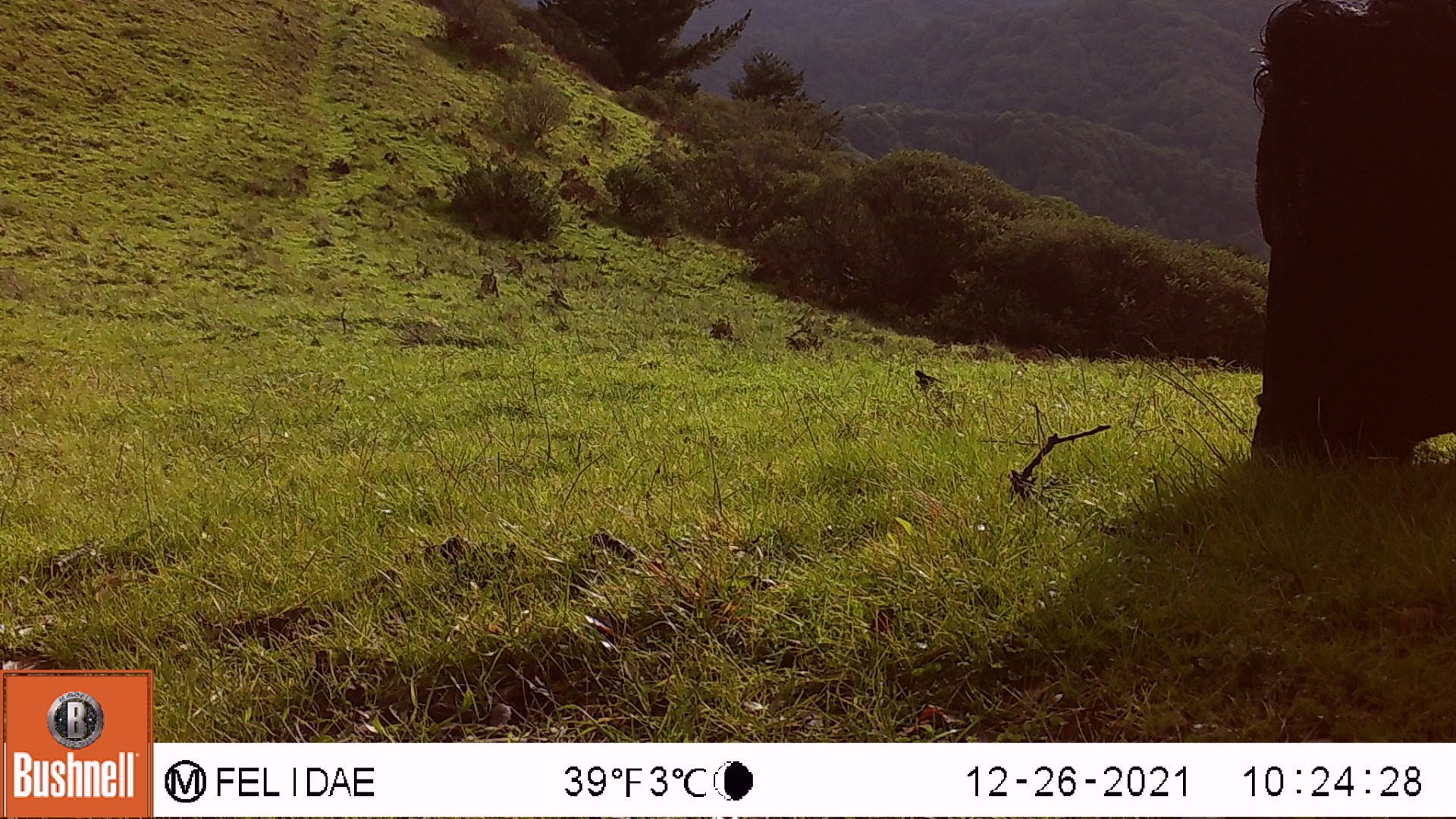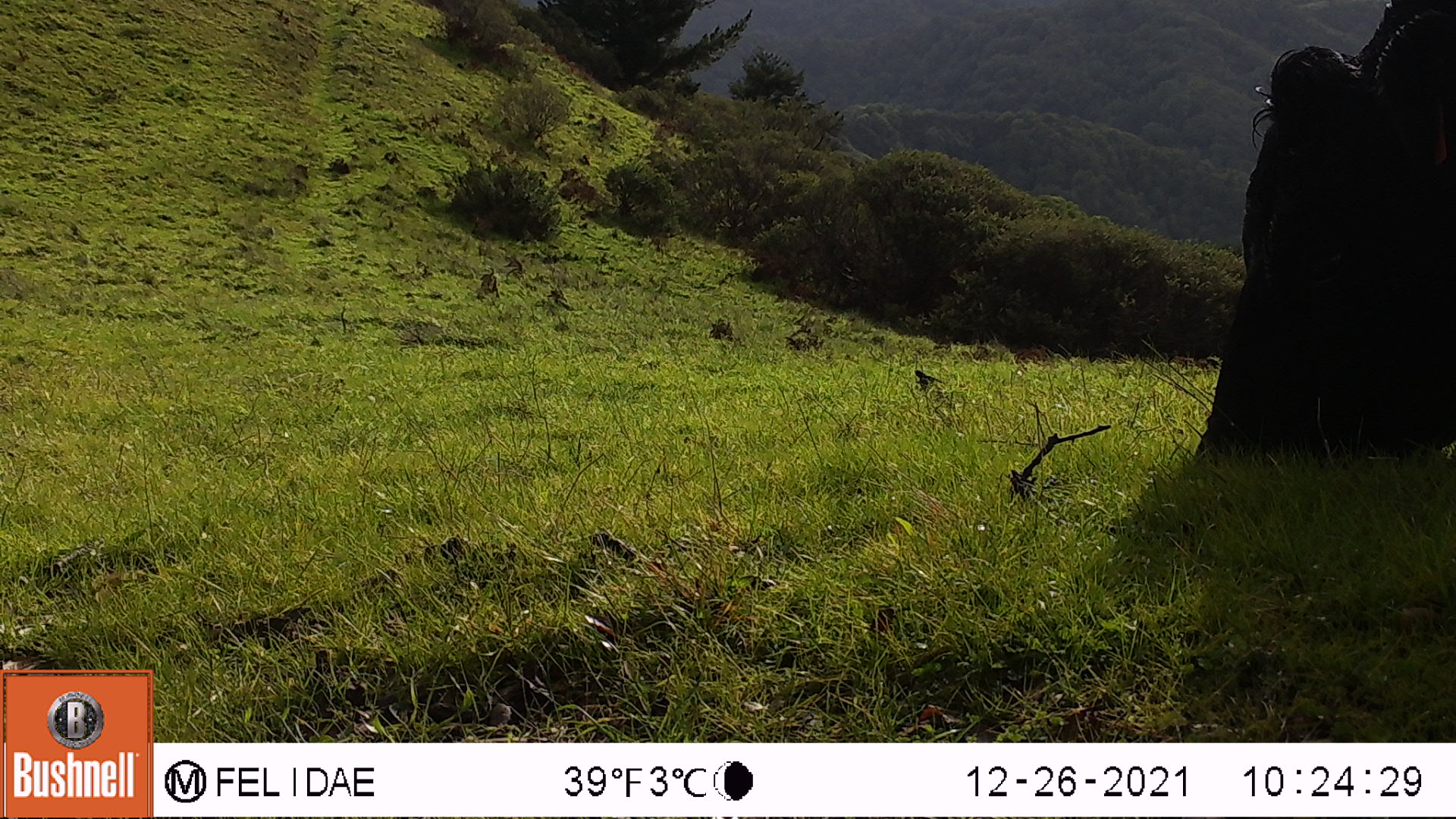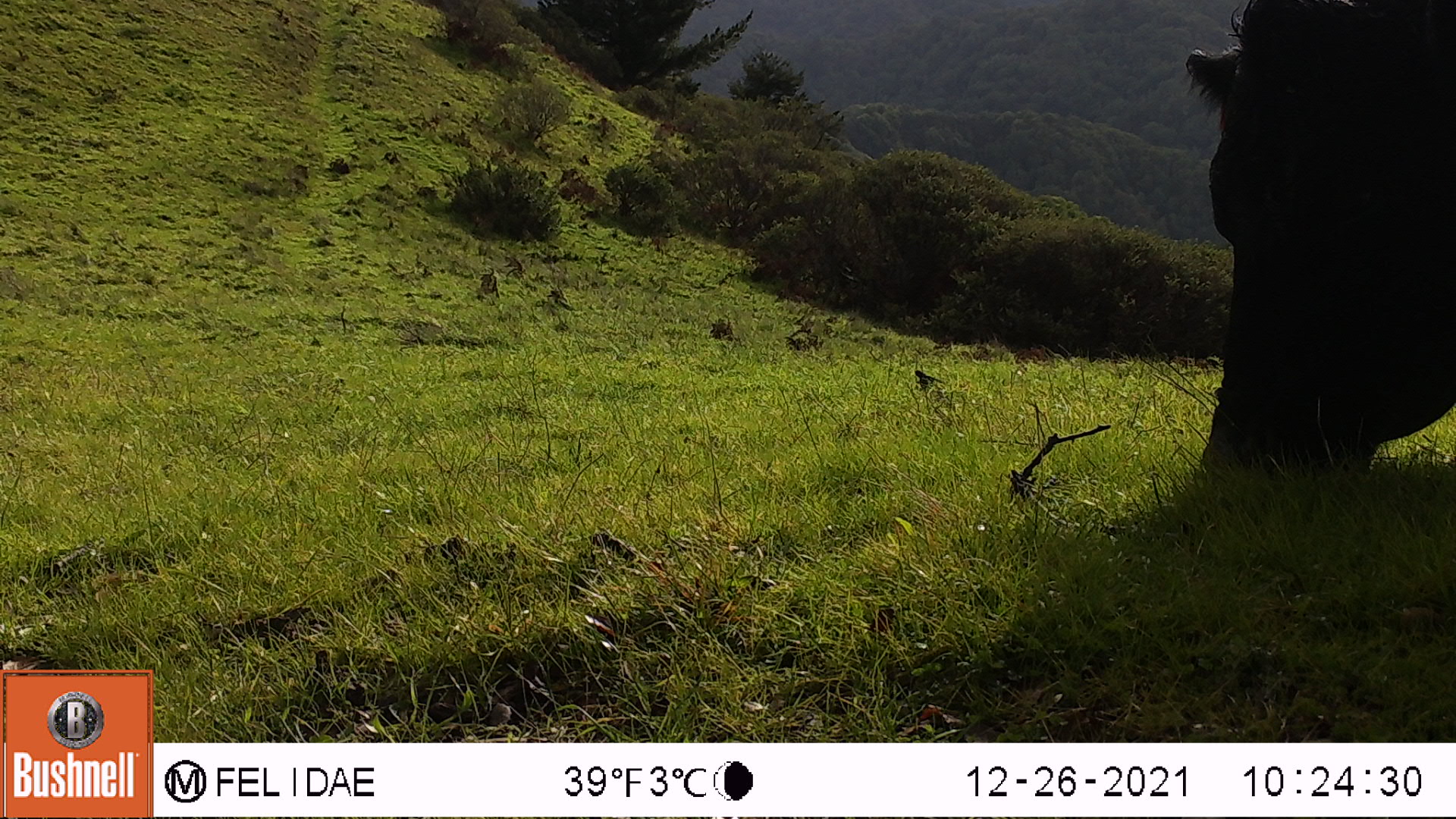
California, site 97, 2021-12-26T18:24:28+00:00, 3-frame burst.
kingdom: Animalia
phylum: Chordata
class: Mammalia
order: Artiodactyla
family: Bovidae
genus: Bos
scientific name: Bos taurus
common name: domestic cattle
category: cattle